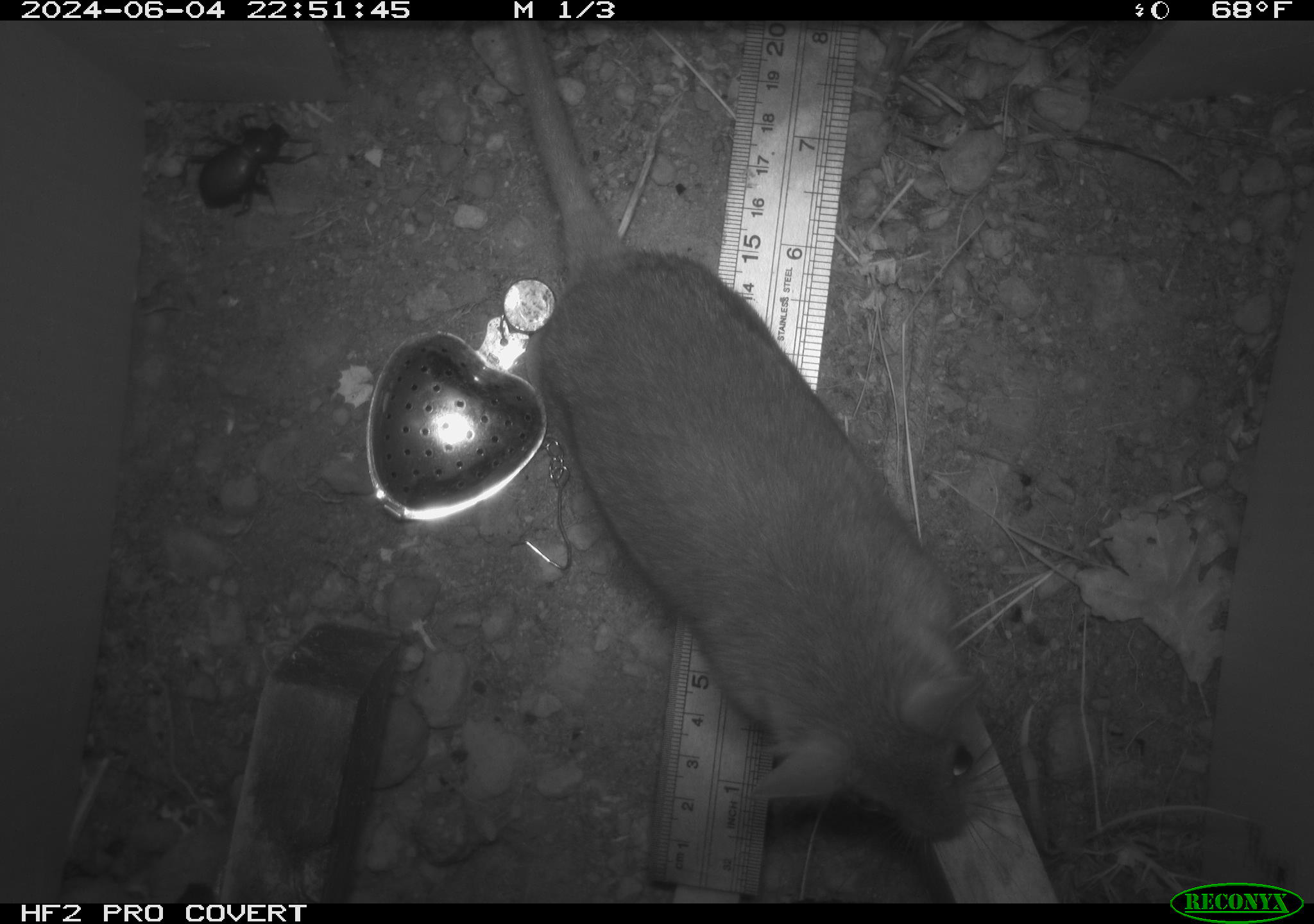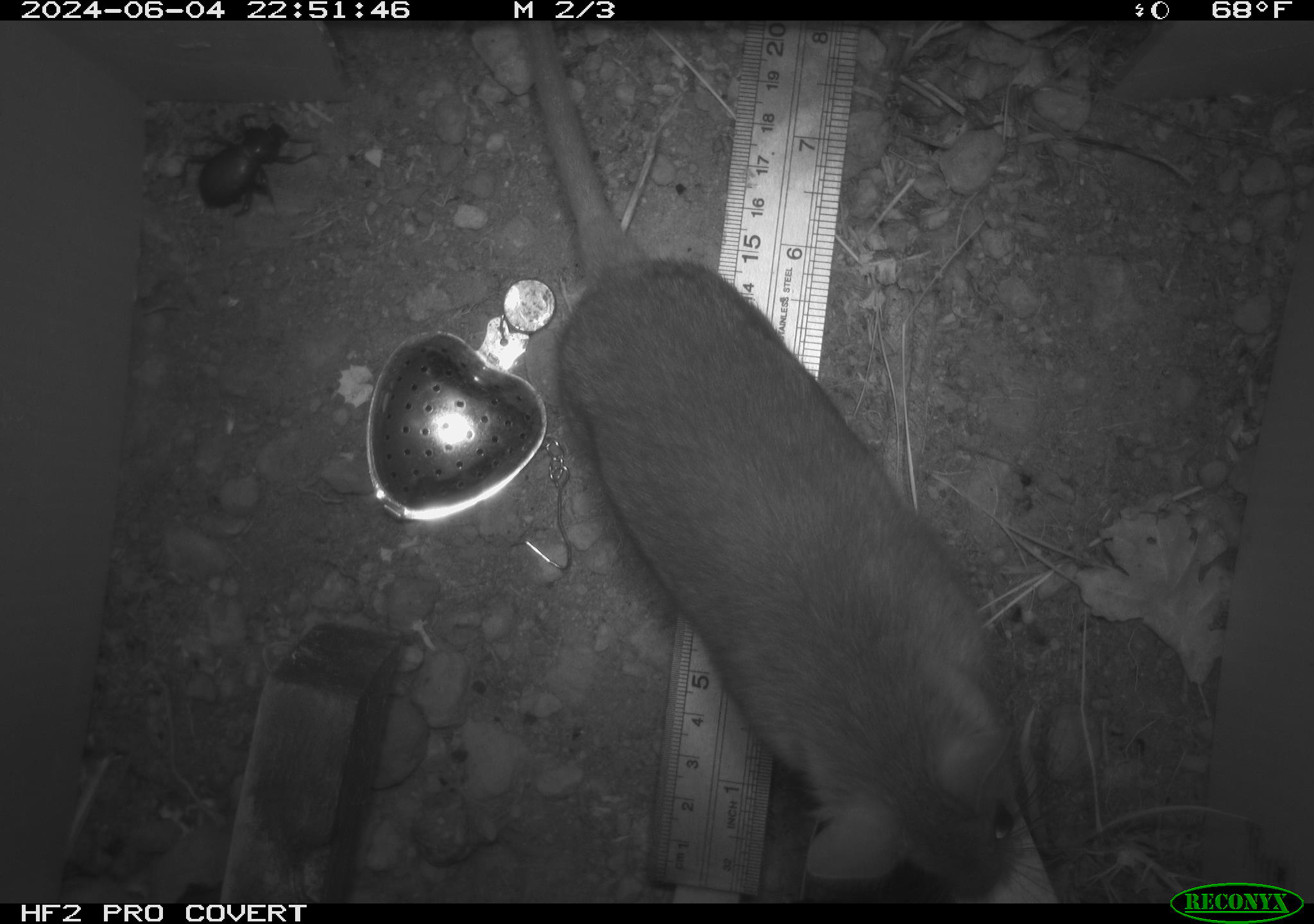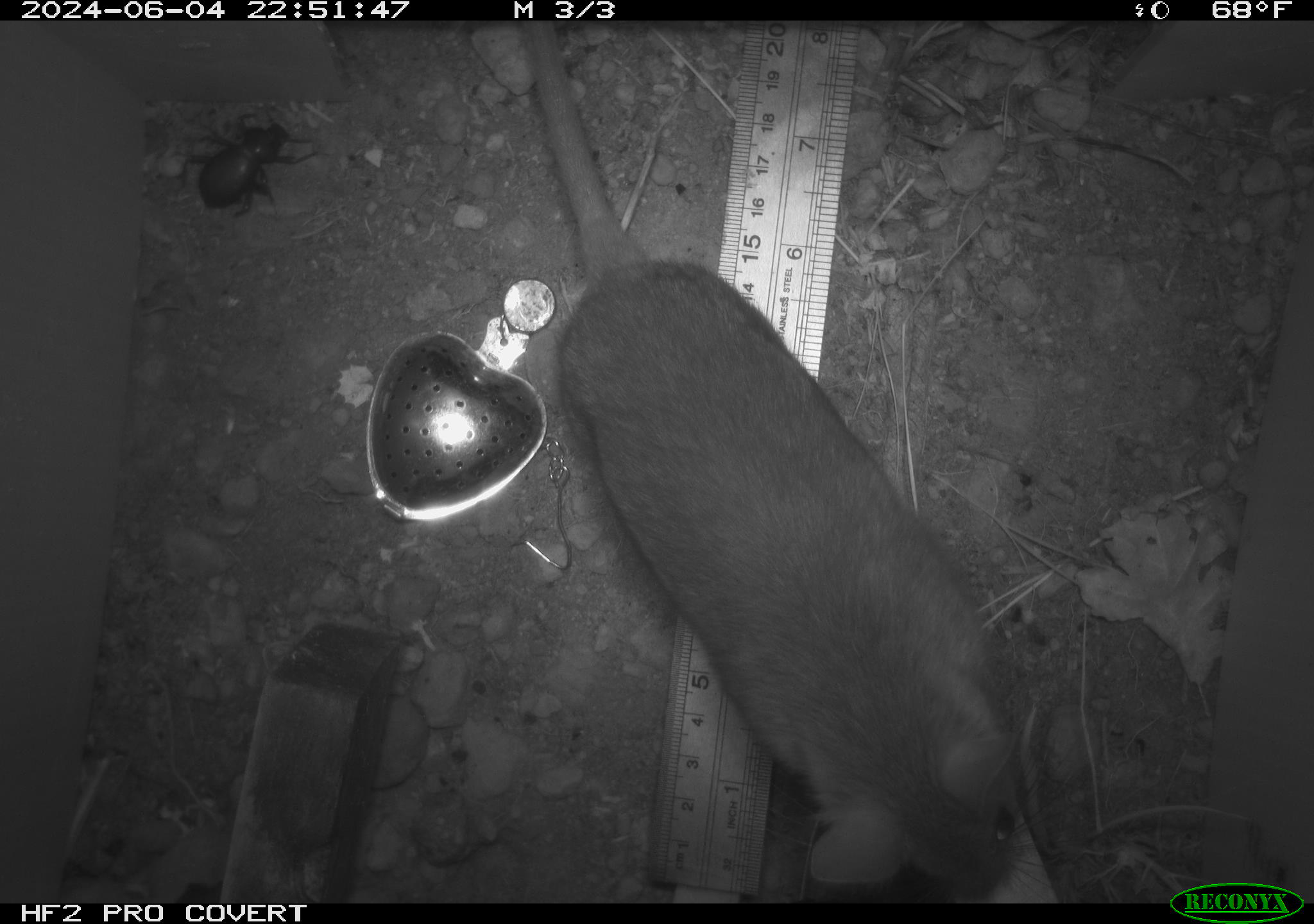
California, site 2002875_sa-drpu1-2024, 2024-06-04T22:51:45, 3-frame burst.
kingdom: Animalia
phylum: Chordata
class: Mammalia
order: Rodentia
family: Cricetidae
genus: Neotoma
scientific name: Neotoma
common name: pack rat or woodrat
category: neotoma species